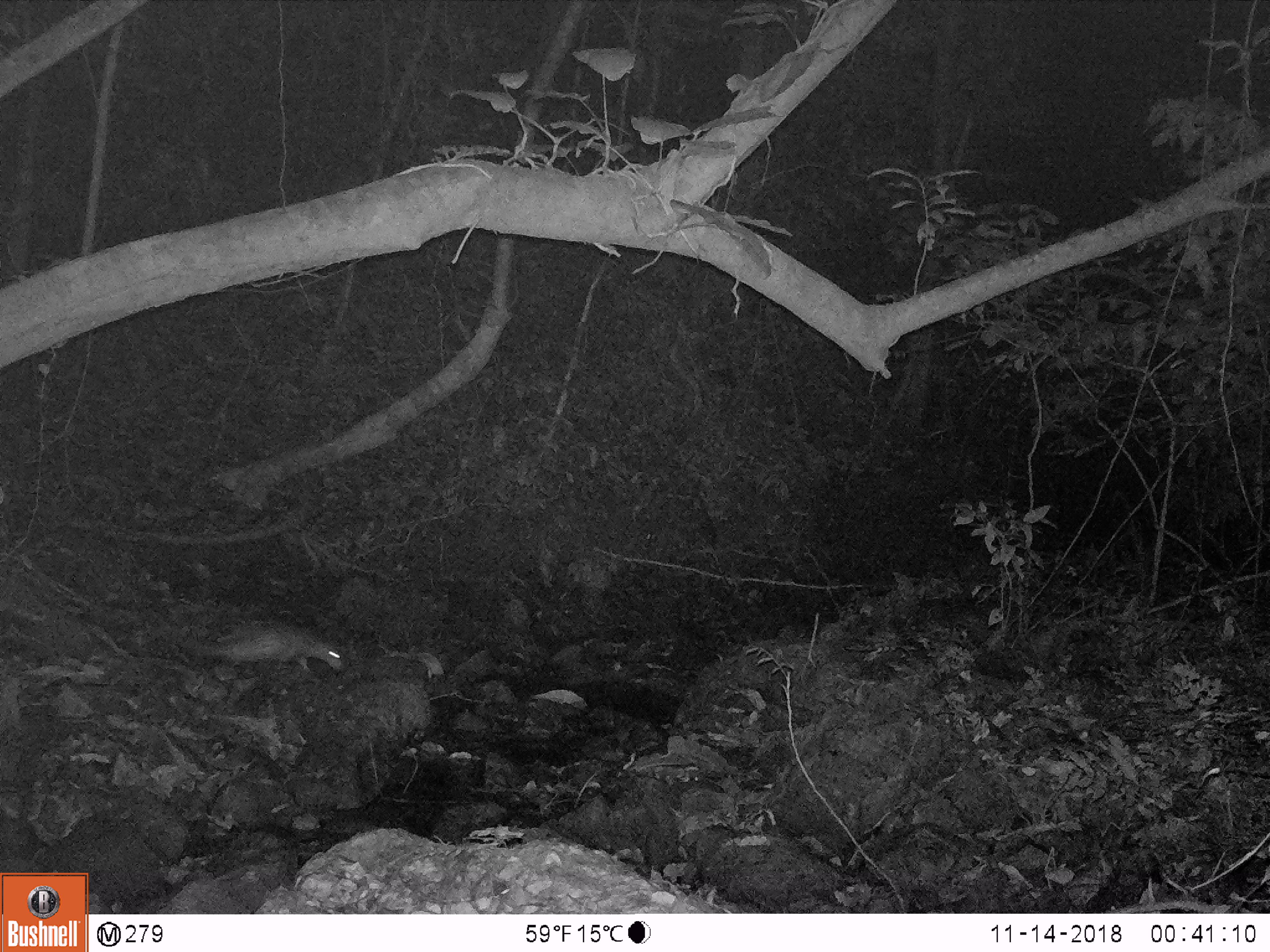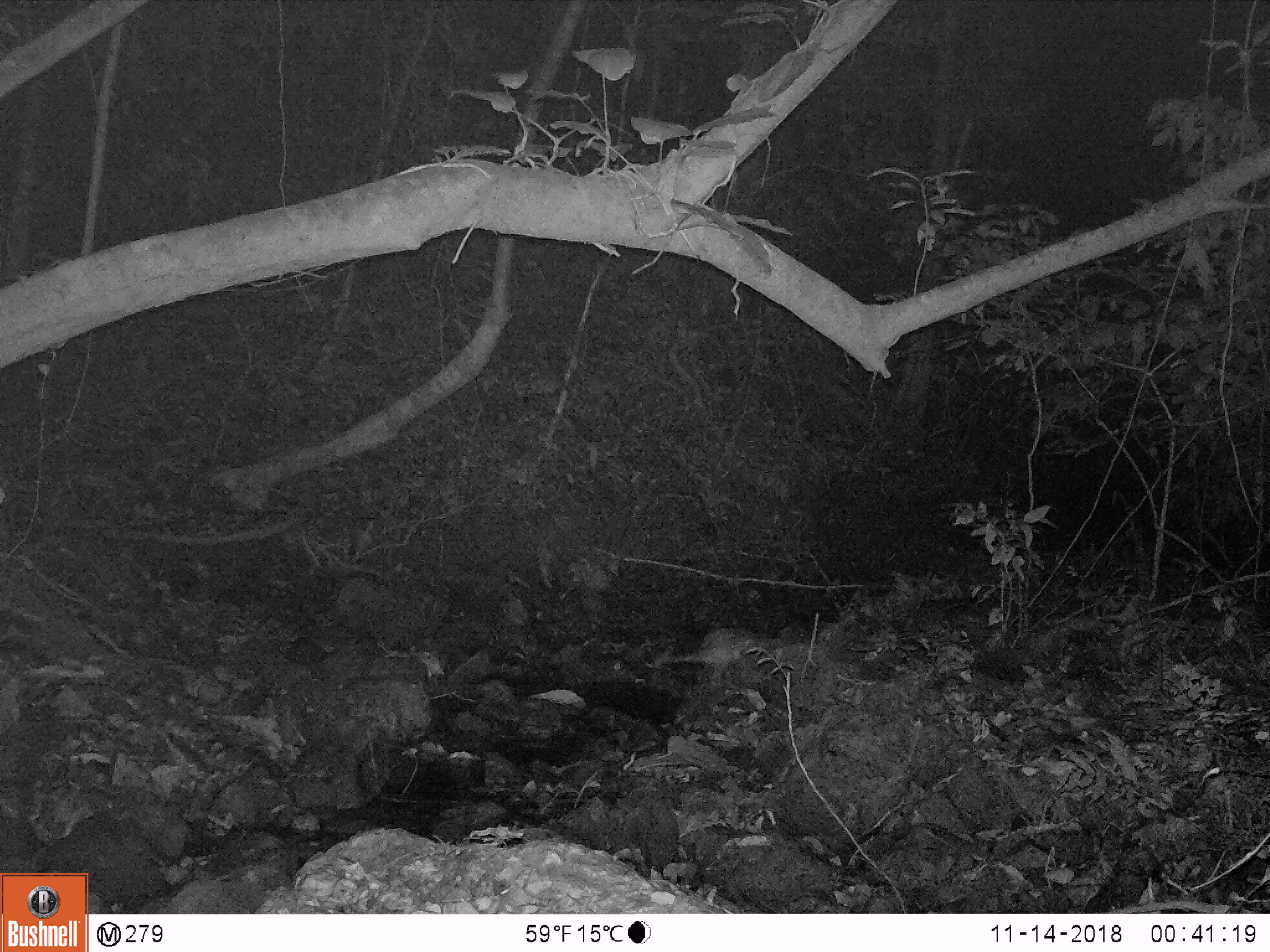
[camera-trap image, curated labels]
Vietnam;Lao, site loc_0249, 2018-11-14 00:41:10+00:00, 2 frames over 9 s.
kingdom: Animalia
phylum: Chordata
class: Mammalia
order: Rodentia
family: Hystricidae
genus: Atherurus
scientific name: Atherurus macrourus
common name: asiatic brush-tailed porcupine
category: asiatic brush tailed porcupine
Asiatic brush tailed porcupine (asiatic brush-tailed porcupine) (Atherurus macrourus). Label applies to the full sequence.